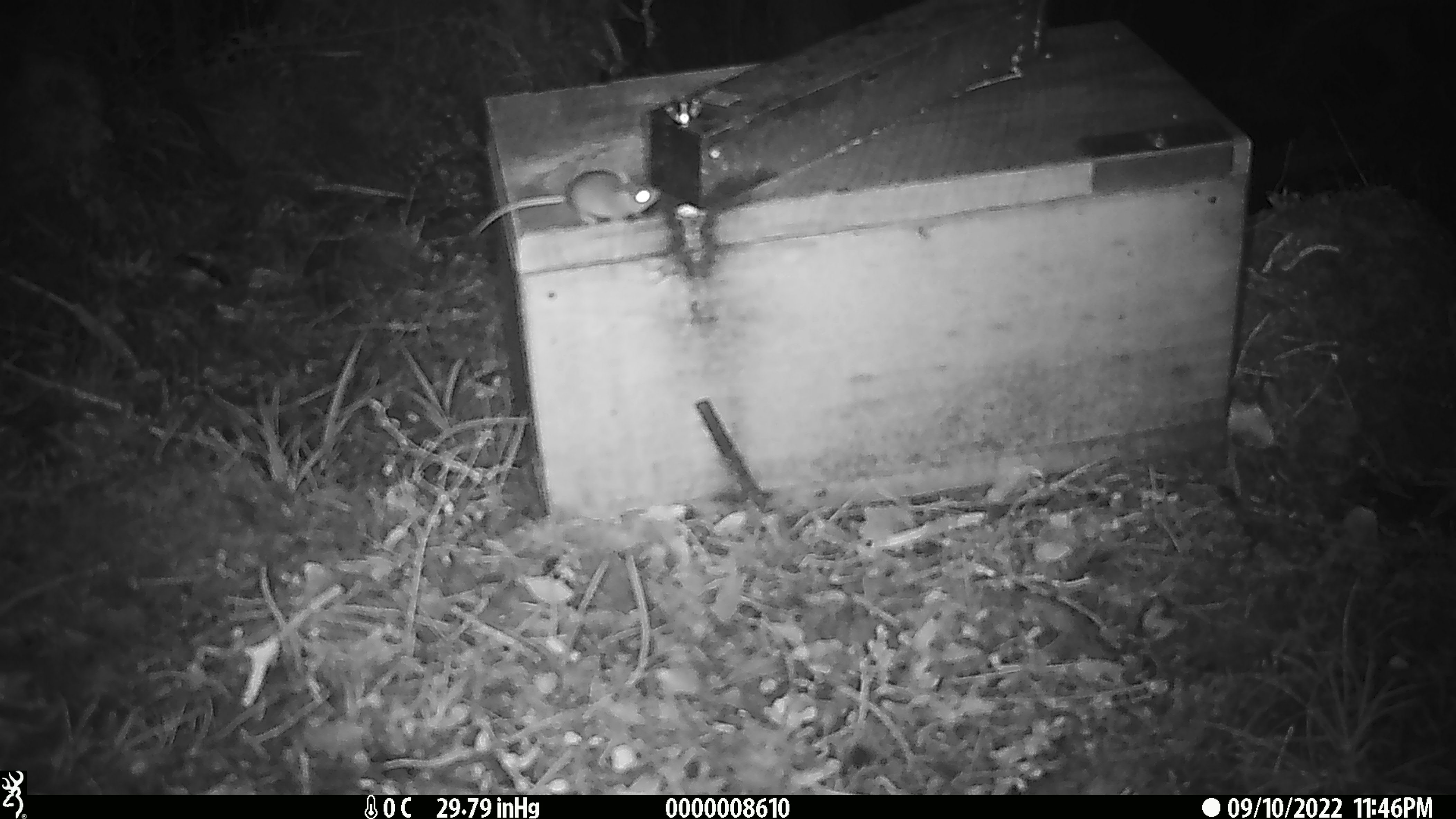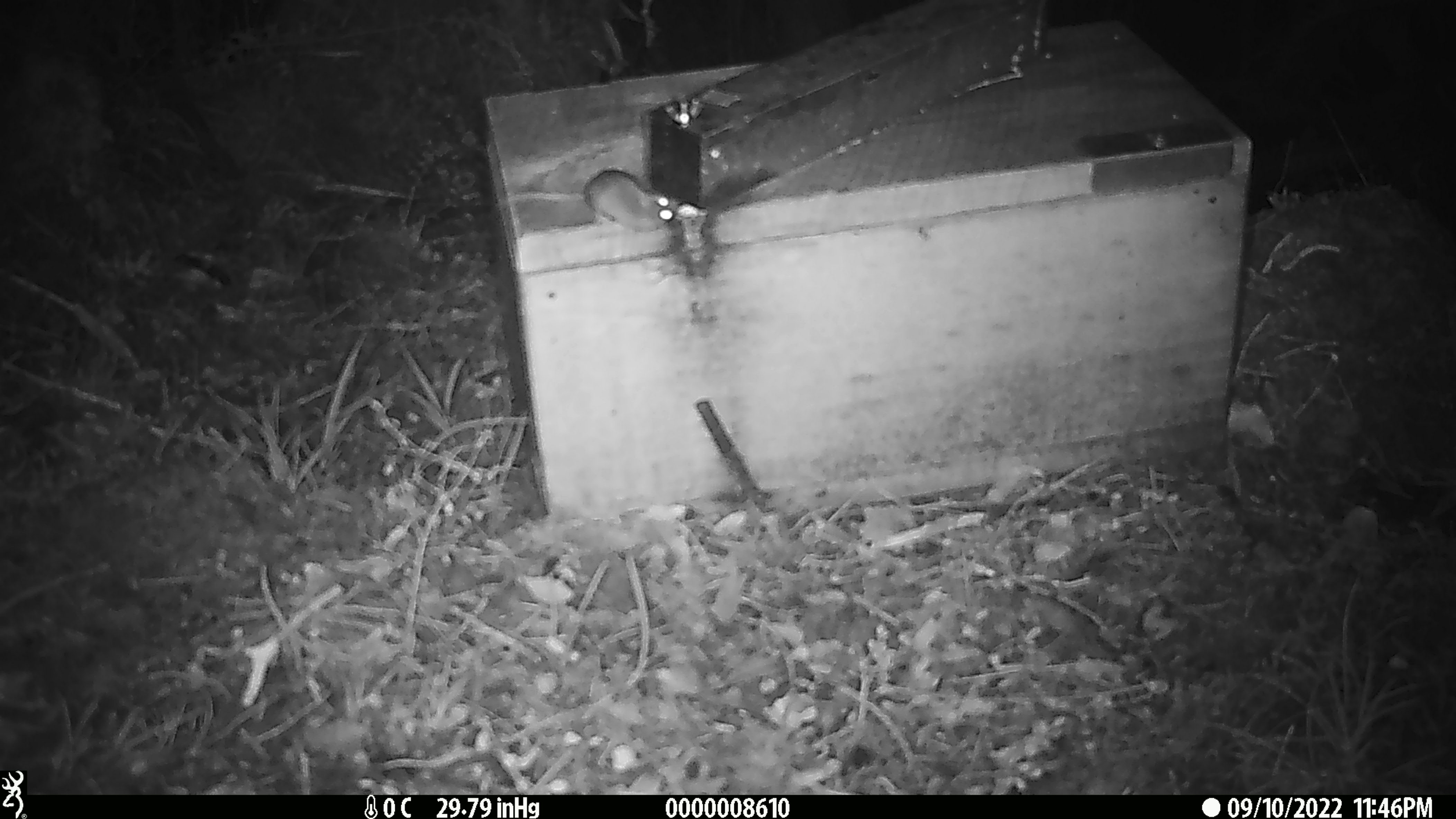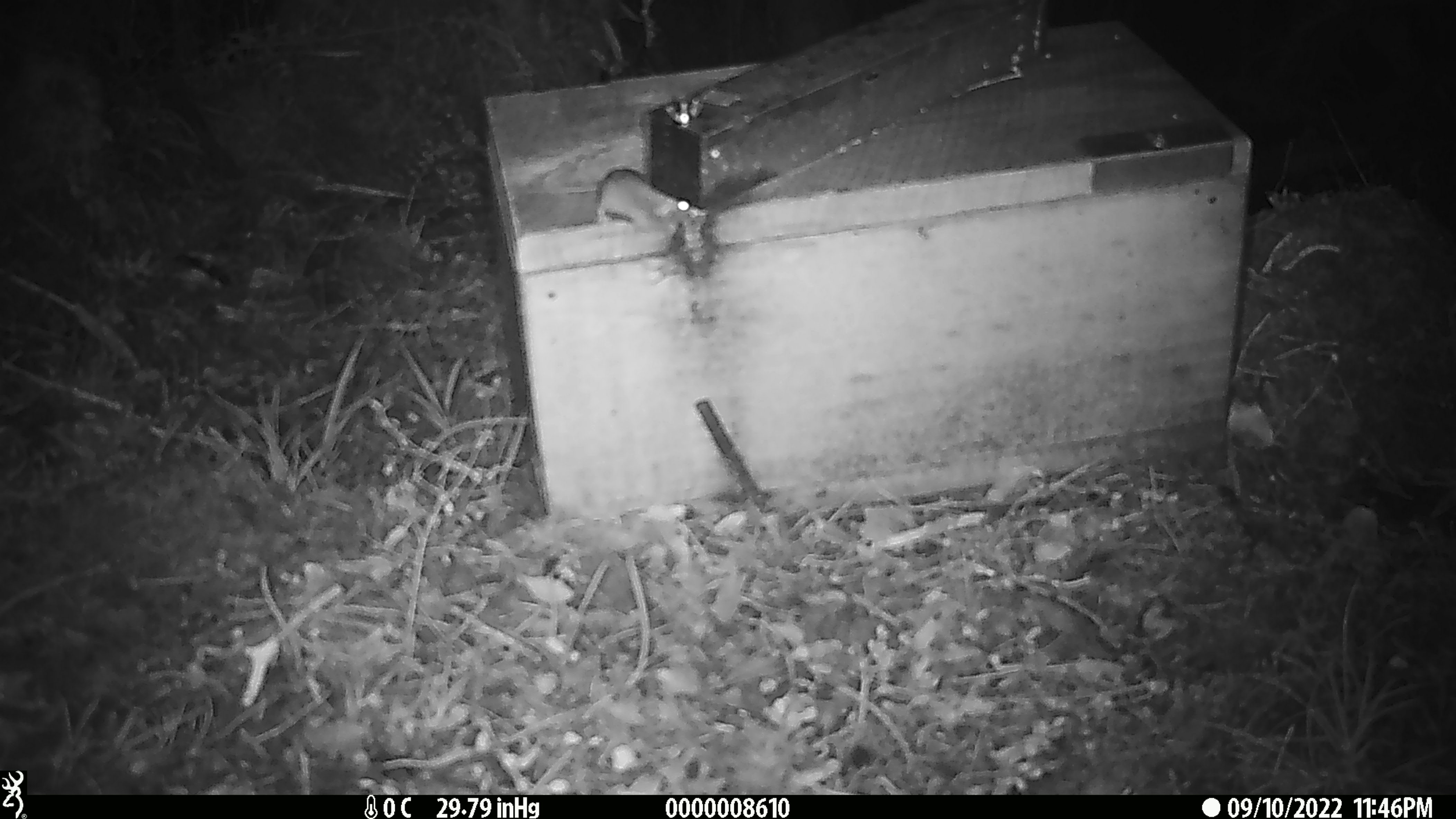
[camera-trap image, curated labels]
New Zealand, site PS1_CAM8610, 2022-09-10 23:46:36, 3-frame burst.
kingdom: Animalia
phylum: Chordata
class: Mammalia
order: Rodentia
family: Muridae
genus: Mus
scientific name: Mus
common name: mouse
Mouse (Mus).